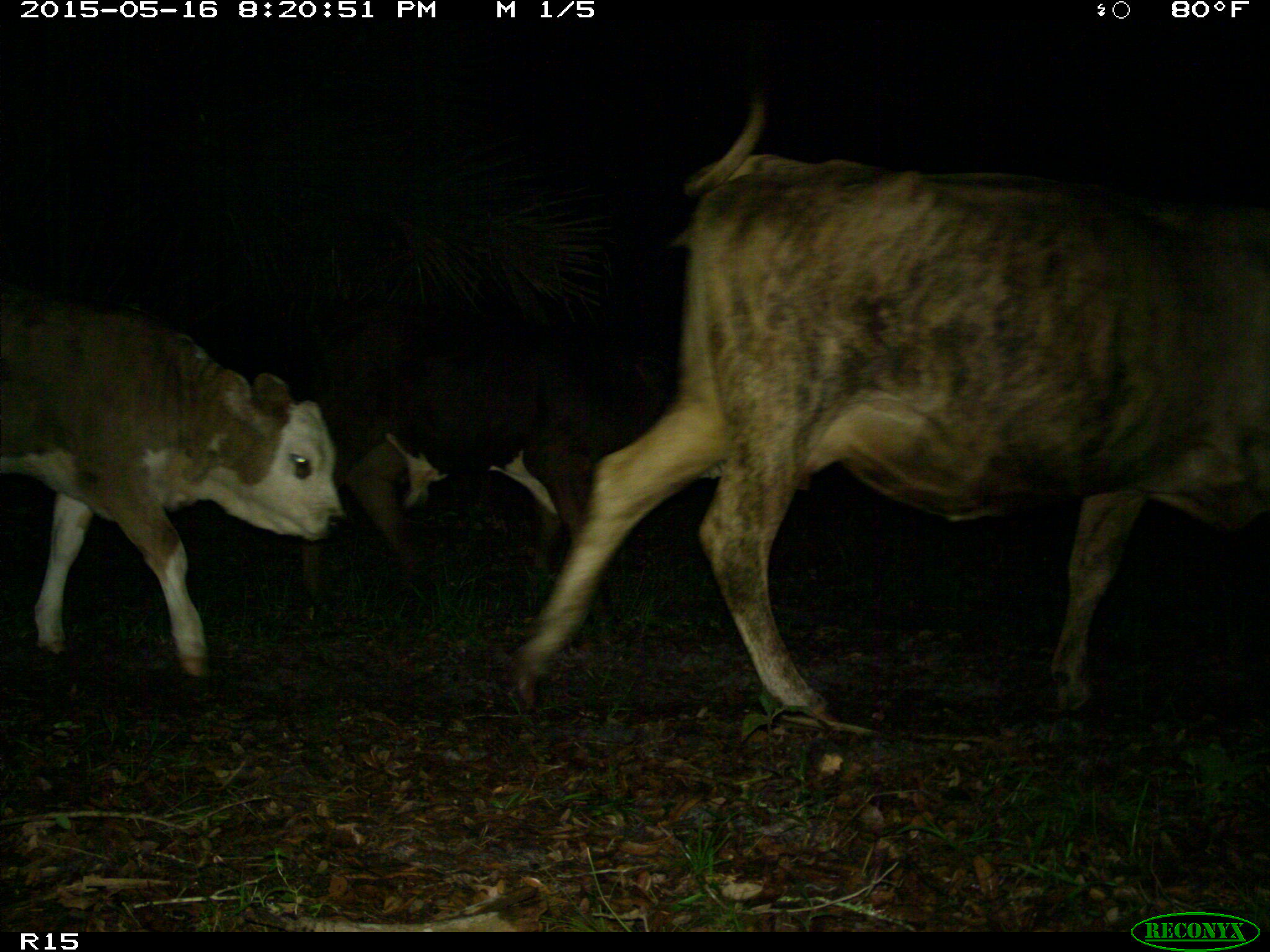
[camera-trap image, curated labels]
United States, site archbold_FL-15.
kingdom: Animalia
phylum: Chordata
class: Mammalia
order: Artiodactyla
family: Bovidae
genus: Bos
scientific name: Bos taurus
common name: domestic cow